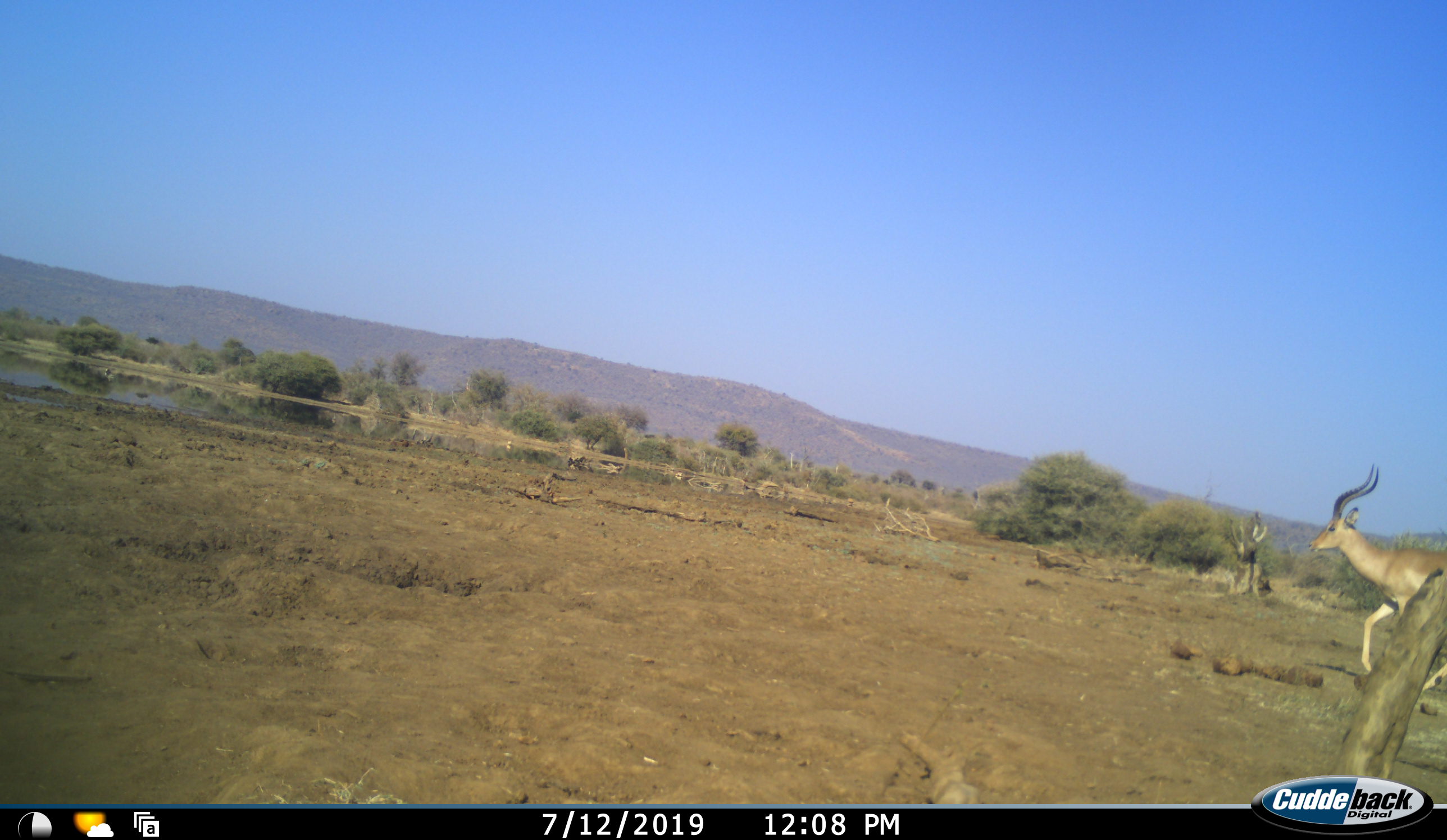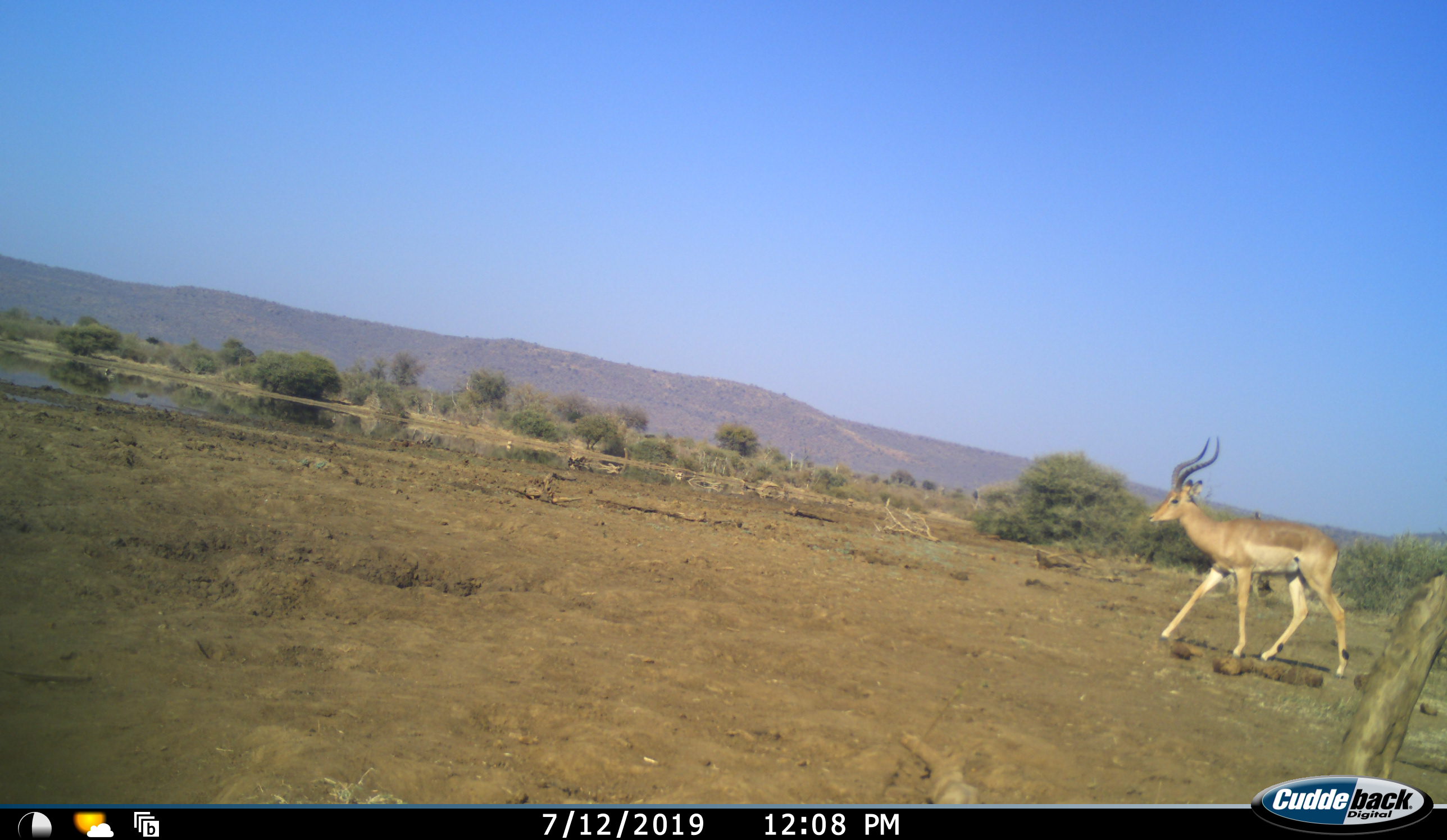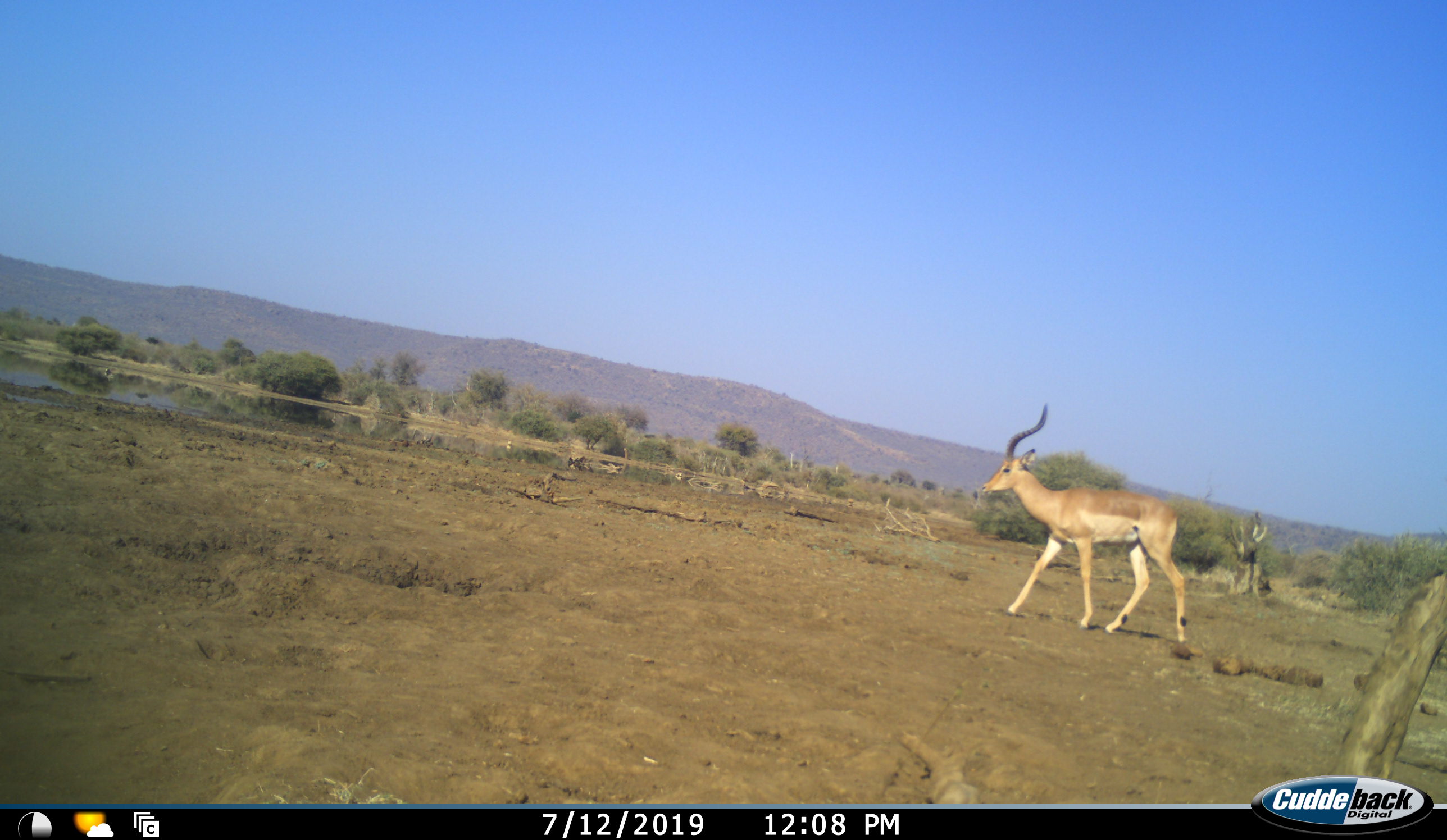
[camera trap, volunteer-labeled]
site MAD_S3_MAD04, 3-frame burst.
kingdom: Animalia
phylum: Chordata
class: Mammalia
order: Artiodactyla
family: Bovidae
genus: Aepyceros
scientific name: Aepyceros melampus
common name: impala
Impala (Aepyceros melampus), count 1. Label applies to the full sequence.